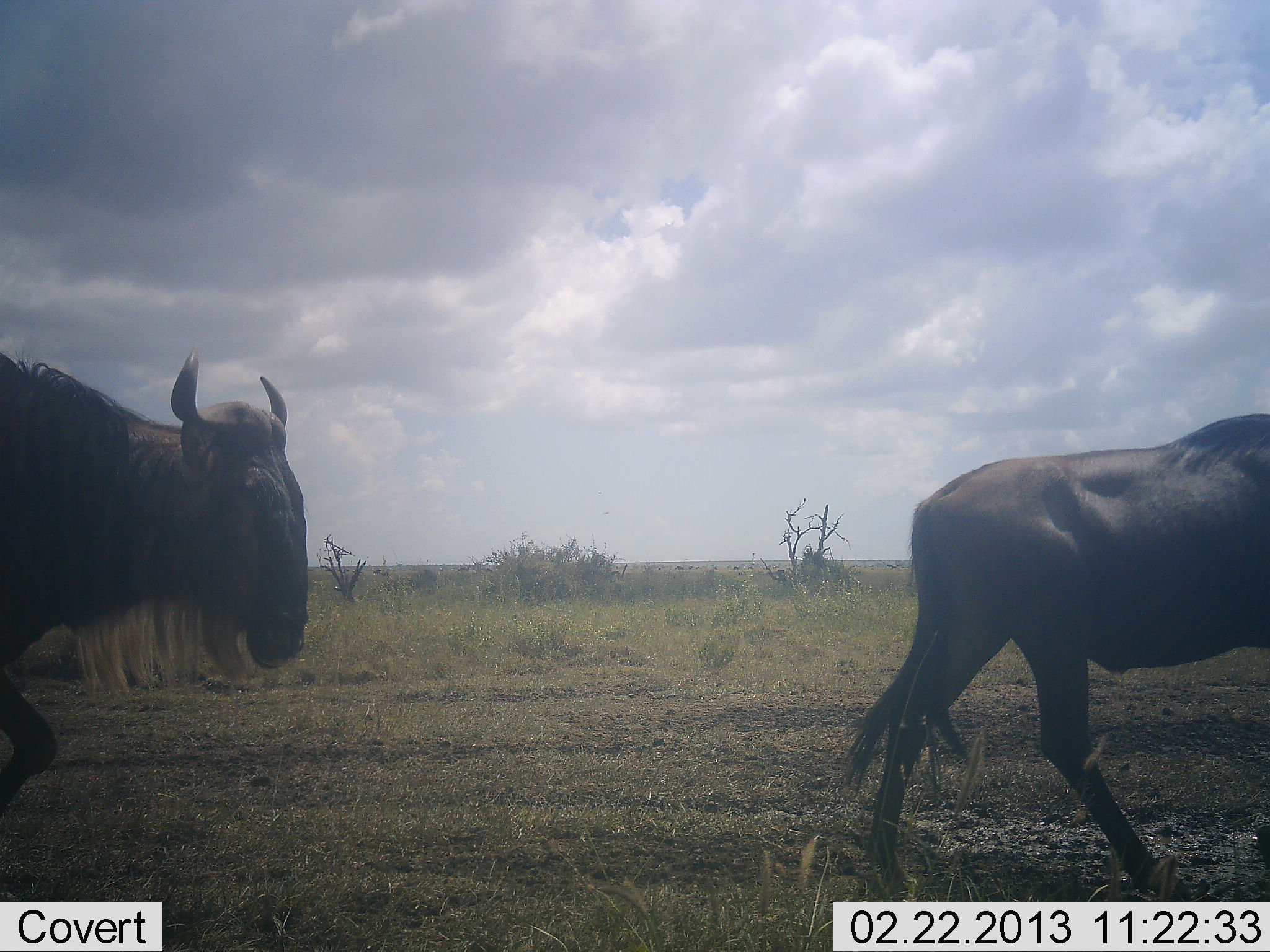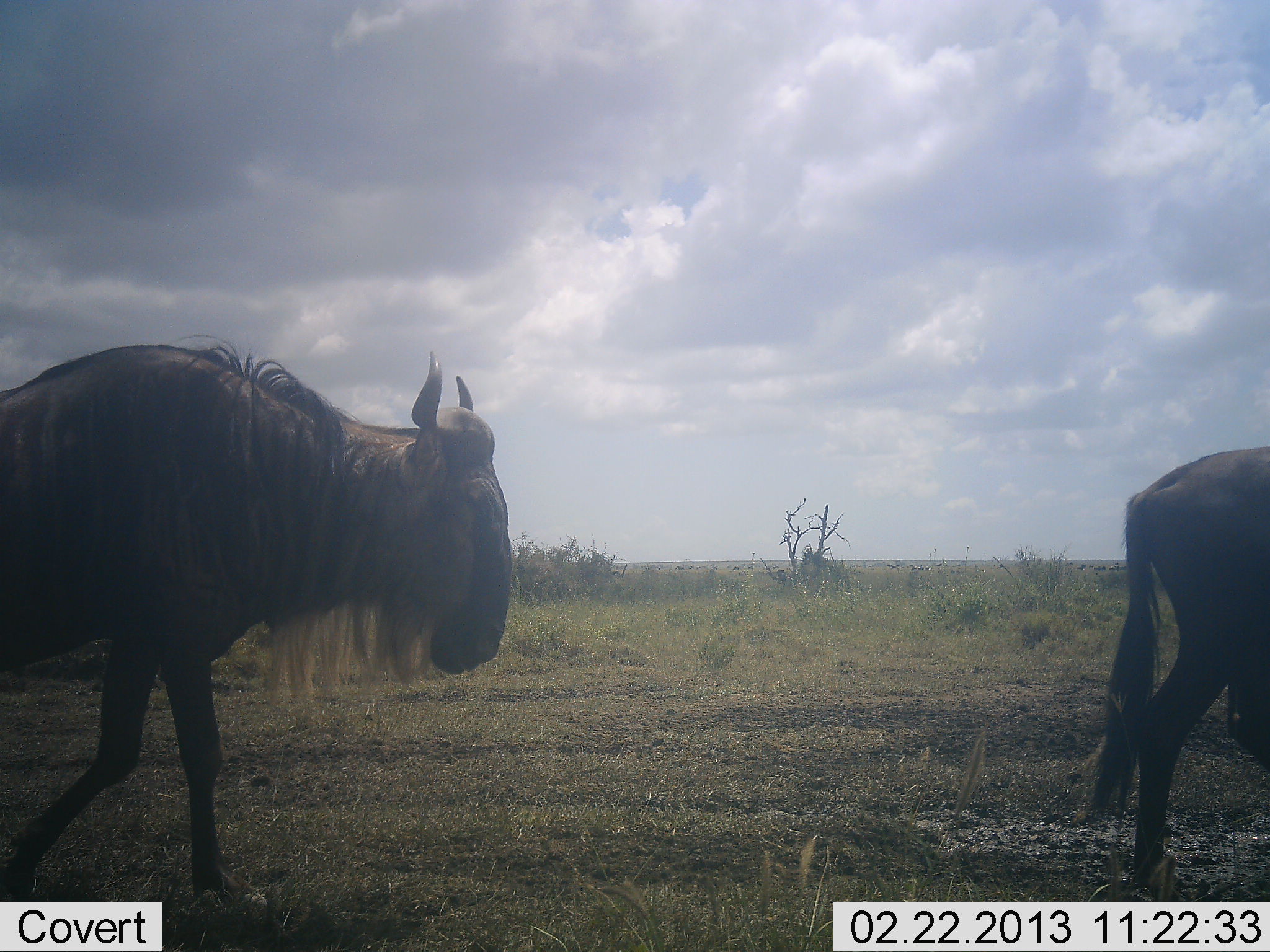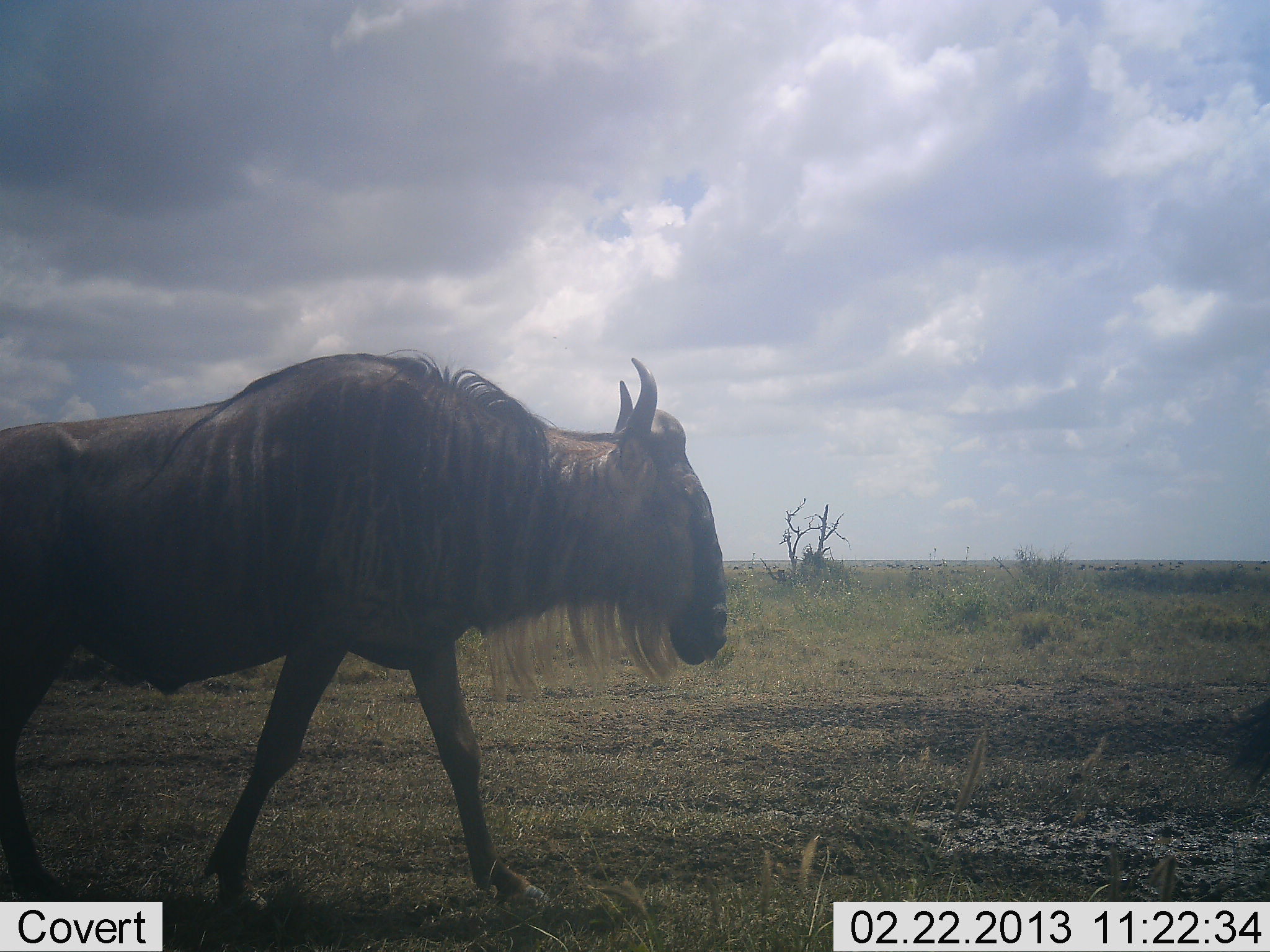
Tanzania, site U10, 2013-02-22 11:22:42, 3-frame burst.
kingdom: Animalia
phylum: Chordata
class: Mammalia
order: Artiodactyla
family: Bovidae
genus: Connochaetes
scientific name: Connochaetes taurinus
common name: blue wildebeest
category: wildebeest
Wildebeest (blue wildebeest) (Connochaetes taurinus), count 2. Behavior (volunteer vote fractions): standing 0%, resting 0%, moving 100%, interacting 0%. Young present (vote fraction): 0%. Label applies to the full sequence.